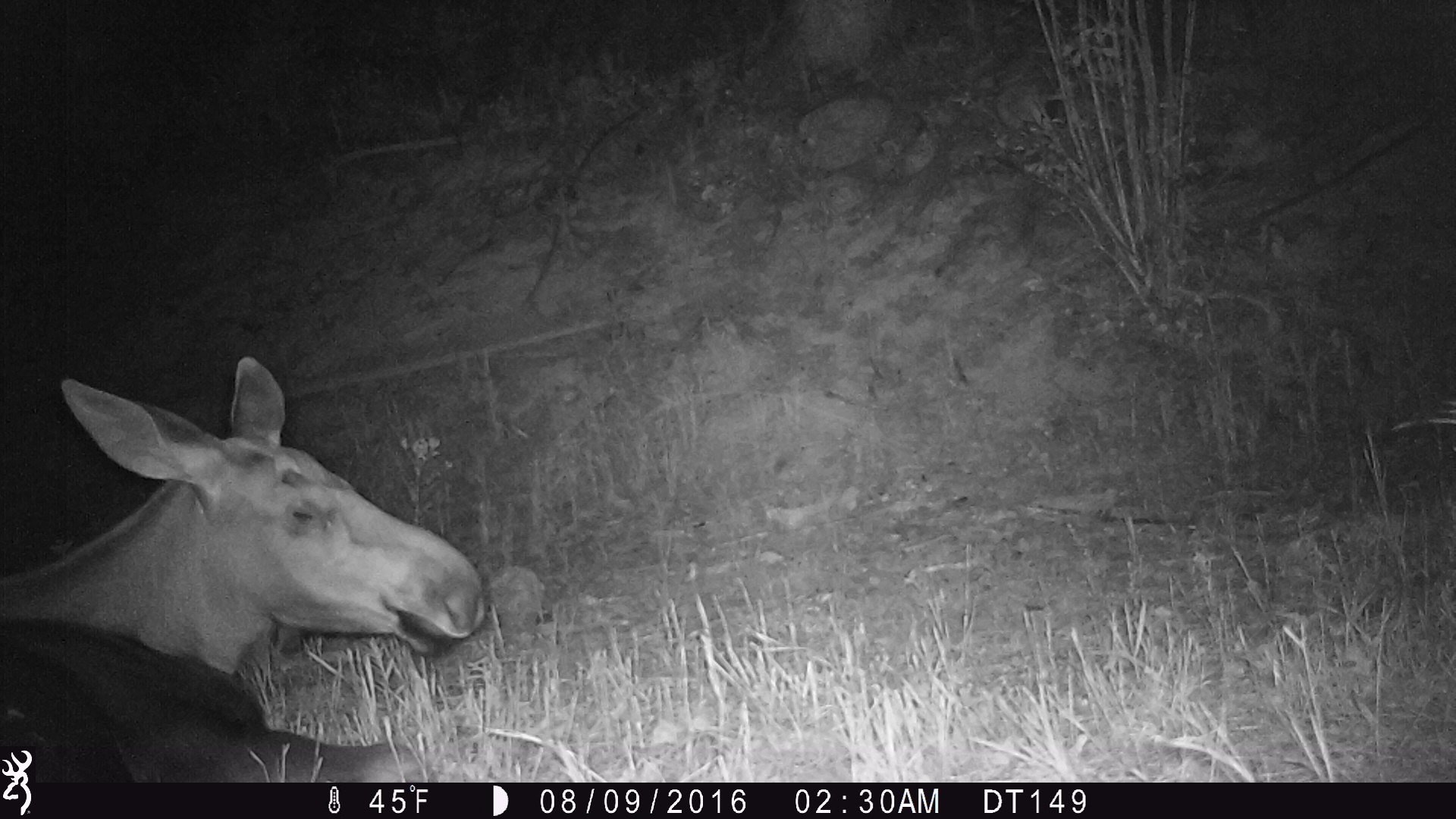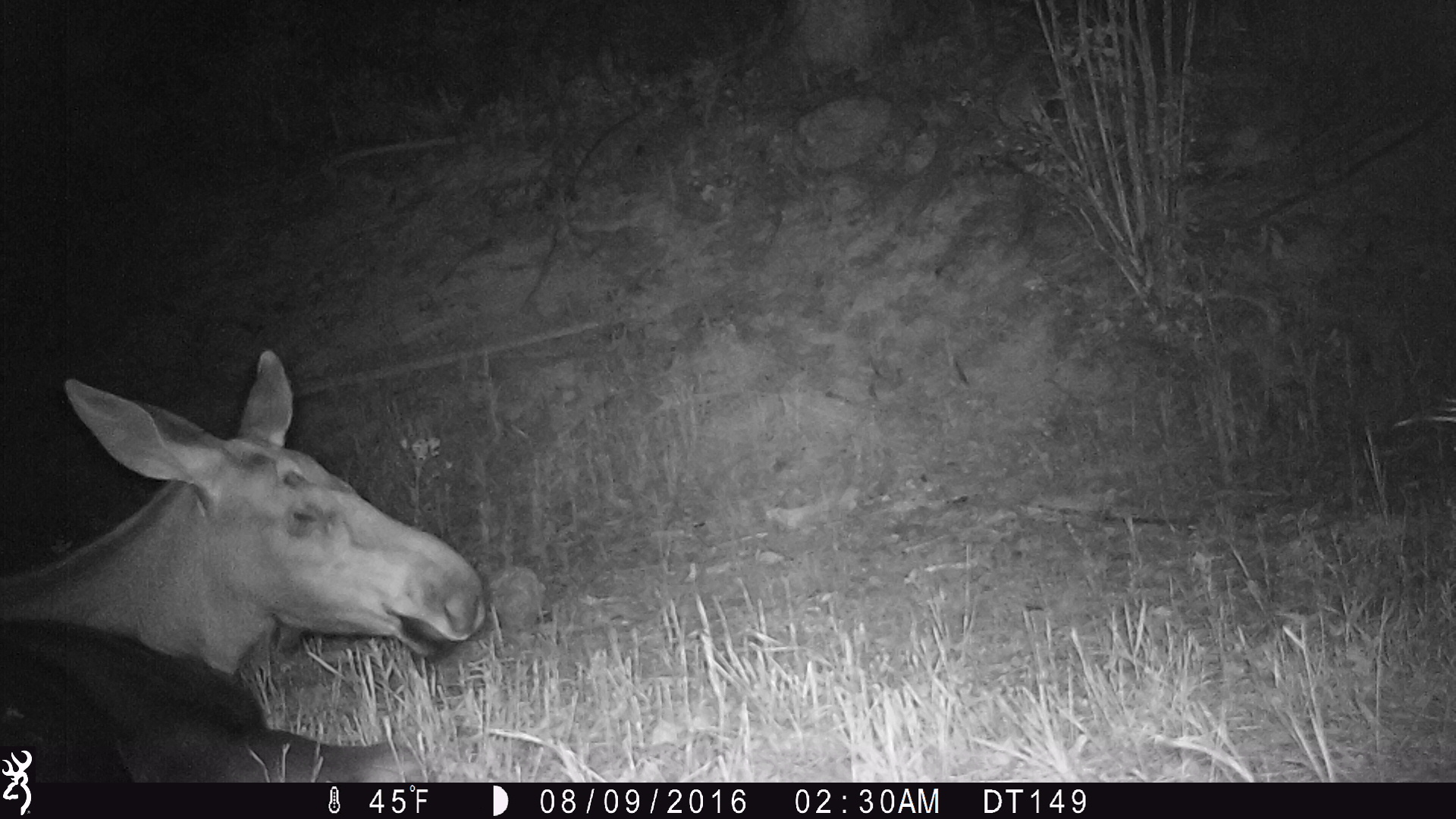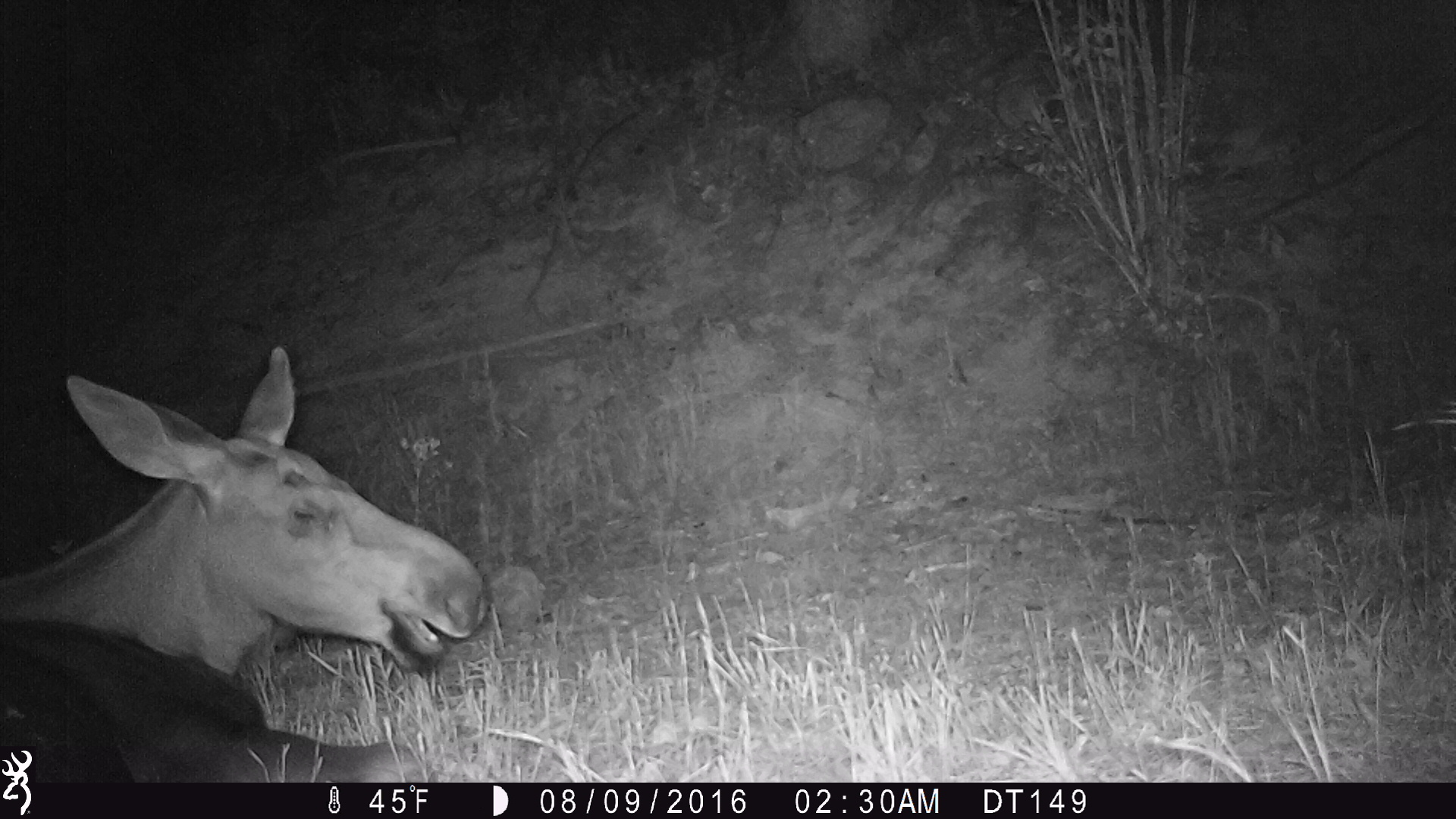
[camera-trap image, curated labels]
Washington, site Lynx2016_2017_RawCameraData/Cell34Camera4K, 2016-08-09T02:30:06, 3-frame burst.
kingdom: Animalia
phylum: Chordata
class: Mammalia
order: Artiodactyla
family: Cervidae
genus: Alces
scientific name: Alces alces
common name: moose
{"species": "Alces alces (moose)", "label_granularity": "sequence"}